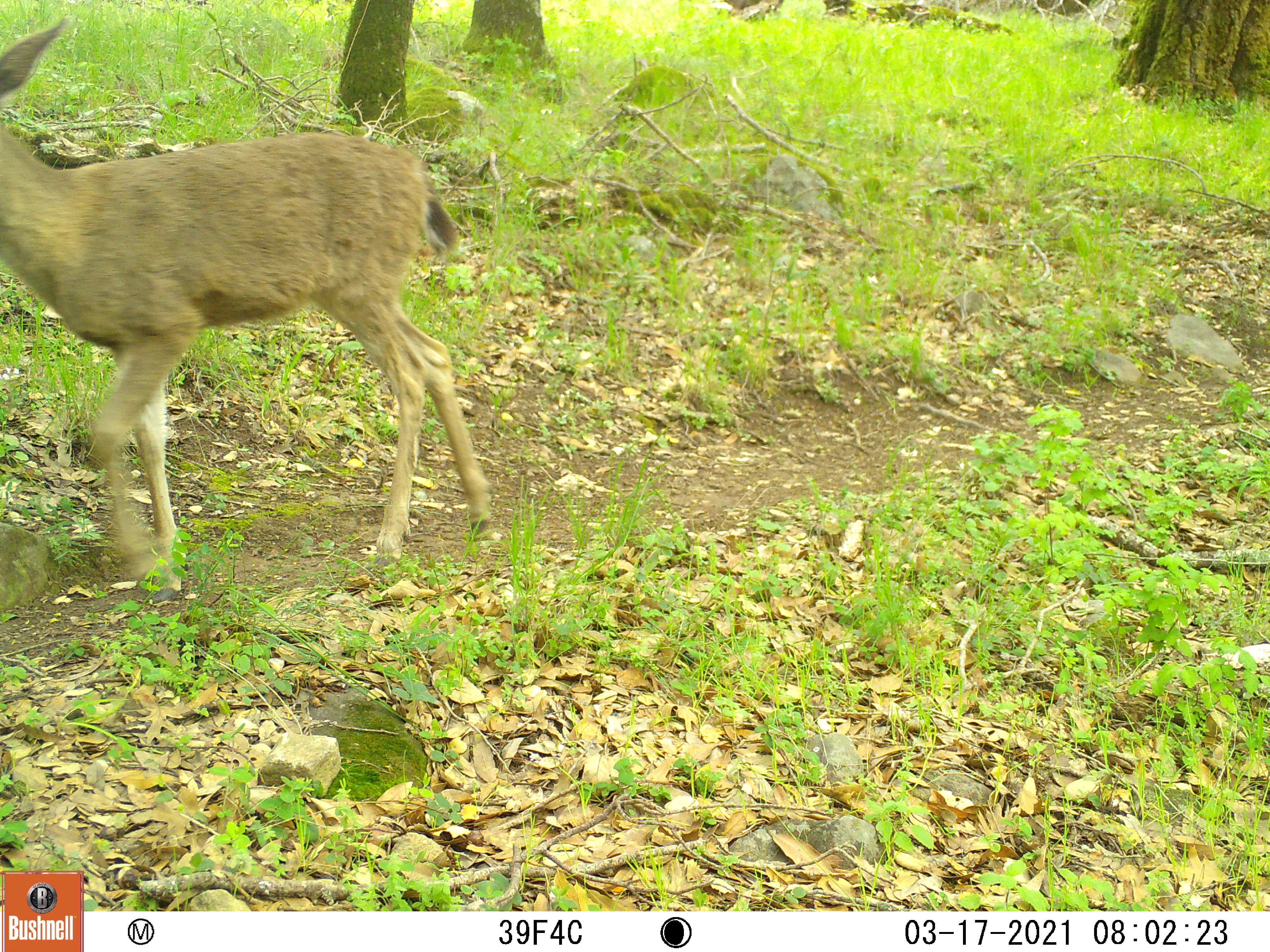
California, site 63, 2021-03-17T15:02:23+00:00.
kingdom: Animalia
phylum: Chordata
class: Mammalia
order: Artiodactyla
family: Cervidae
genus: Odocoileus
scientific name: Odocoileus hemionus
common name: mule deer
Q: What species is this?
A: Mule deer (Odocoileus hemionus).